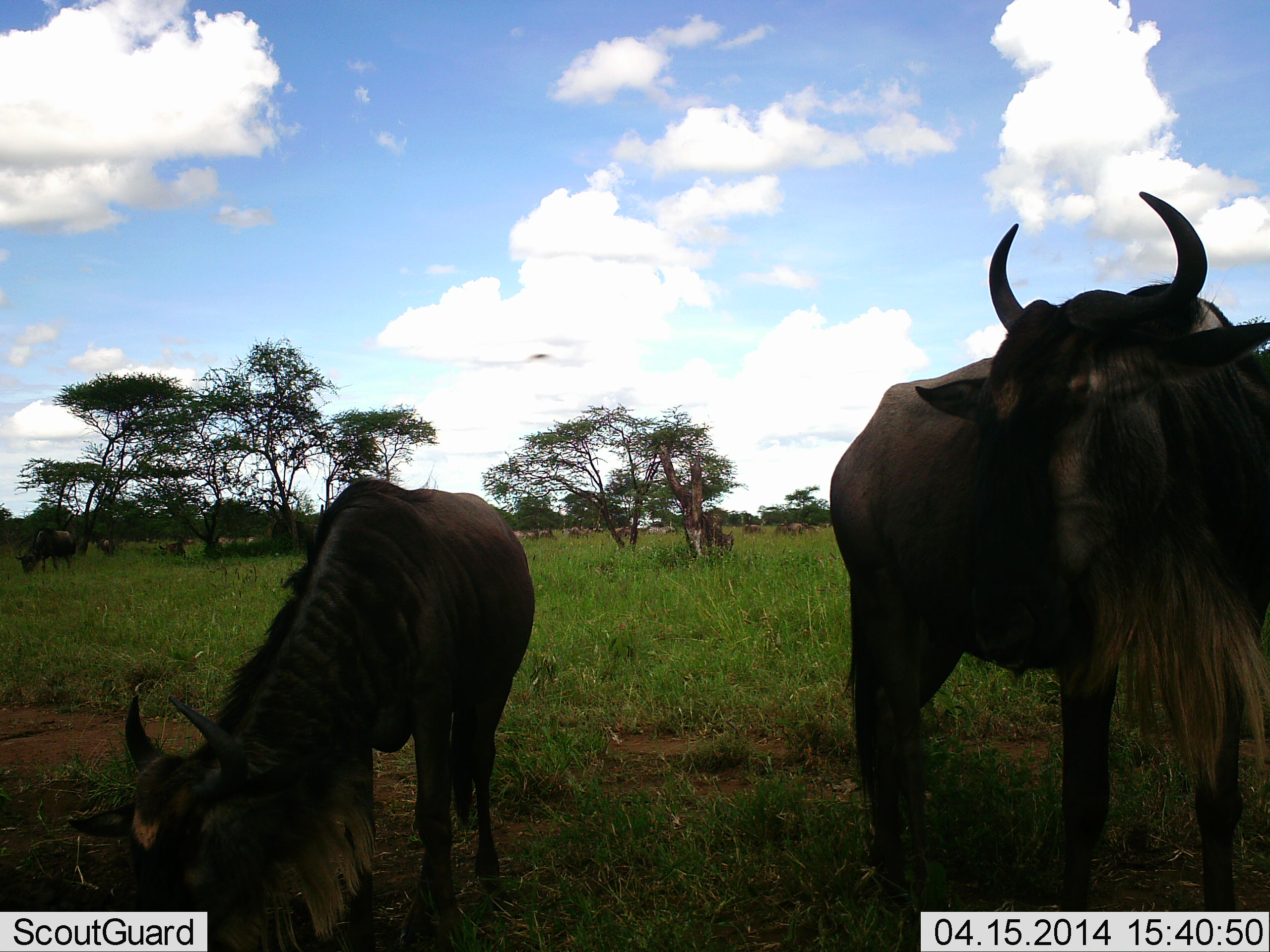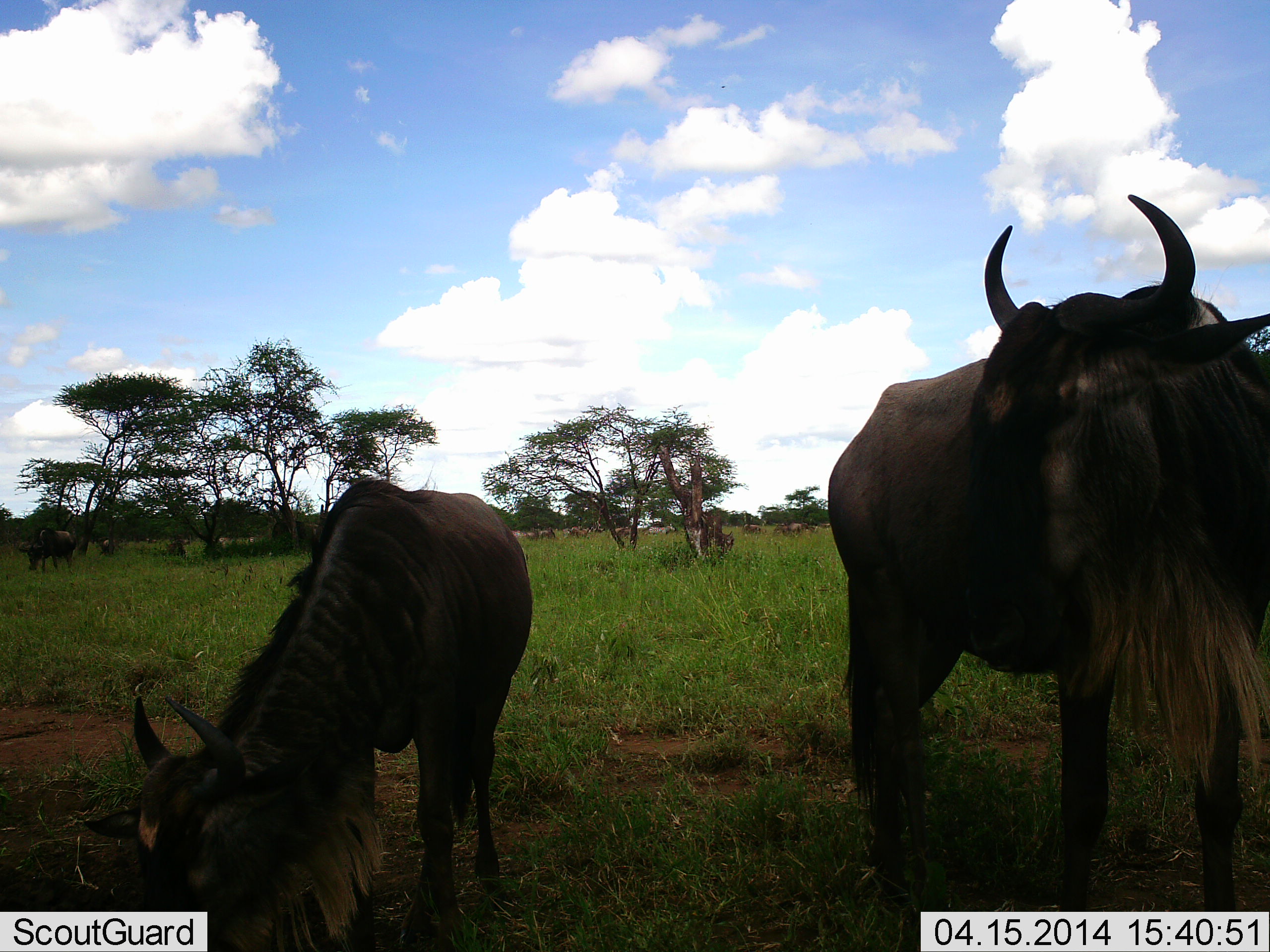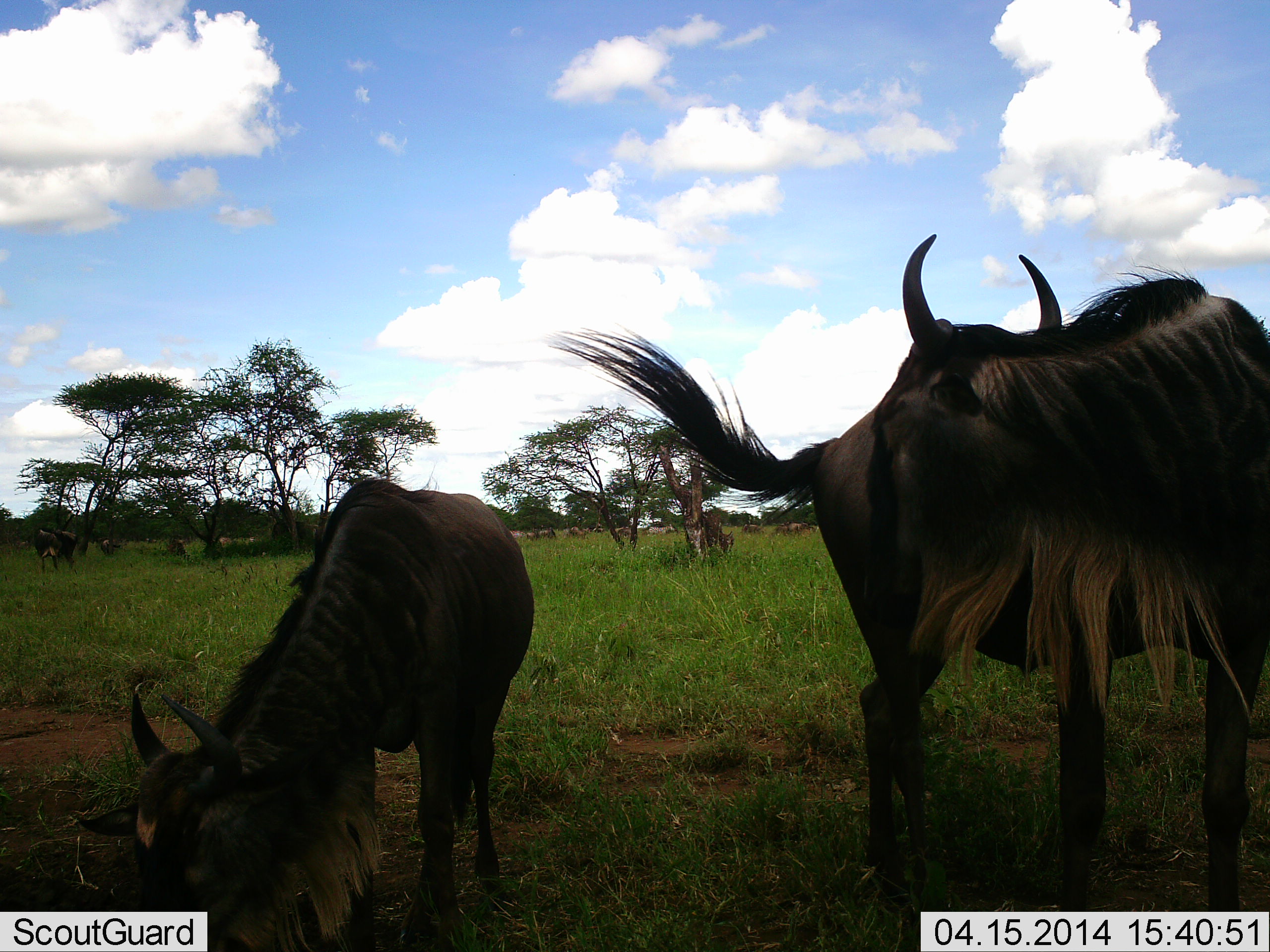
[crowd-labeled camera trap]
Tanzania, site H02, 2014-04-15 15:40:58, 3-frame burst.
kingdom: Animalia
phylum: Chordata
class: Mammalia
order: Artiodactyla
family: Bovidae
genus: Connochaetes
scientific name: Connochaetes taurinus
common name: blue wildebeest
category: wildebeest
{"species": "wildebeest (blue wildebeest) (Connochaetes taurinus)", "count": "6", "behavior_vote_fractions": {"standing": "73%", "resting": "0%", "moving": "0%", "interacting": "0%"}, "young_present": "9%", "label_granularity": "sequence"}